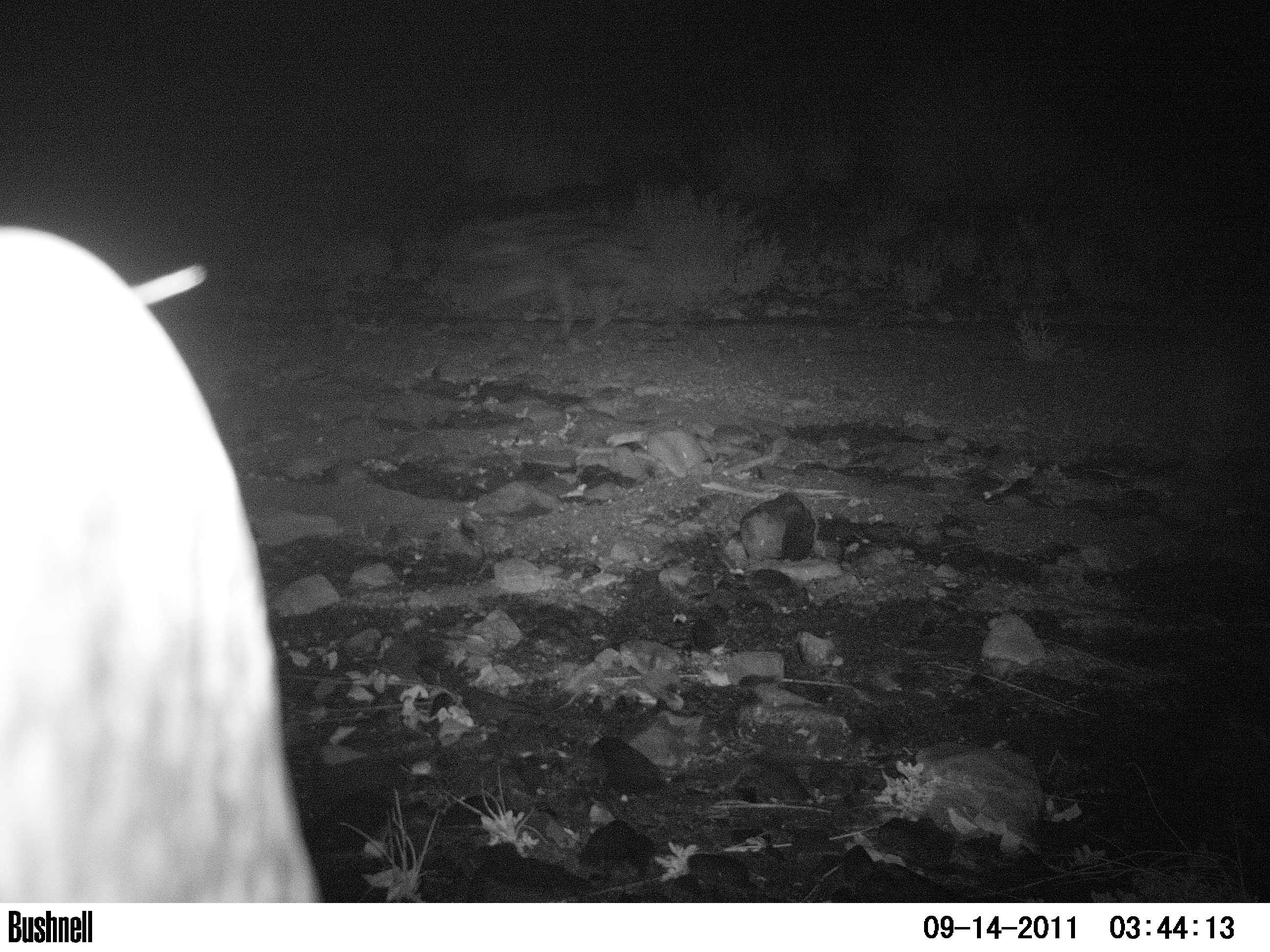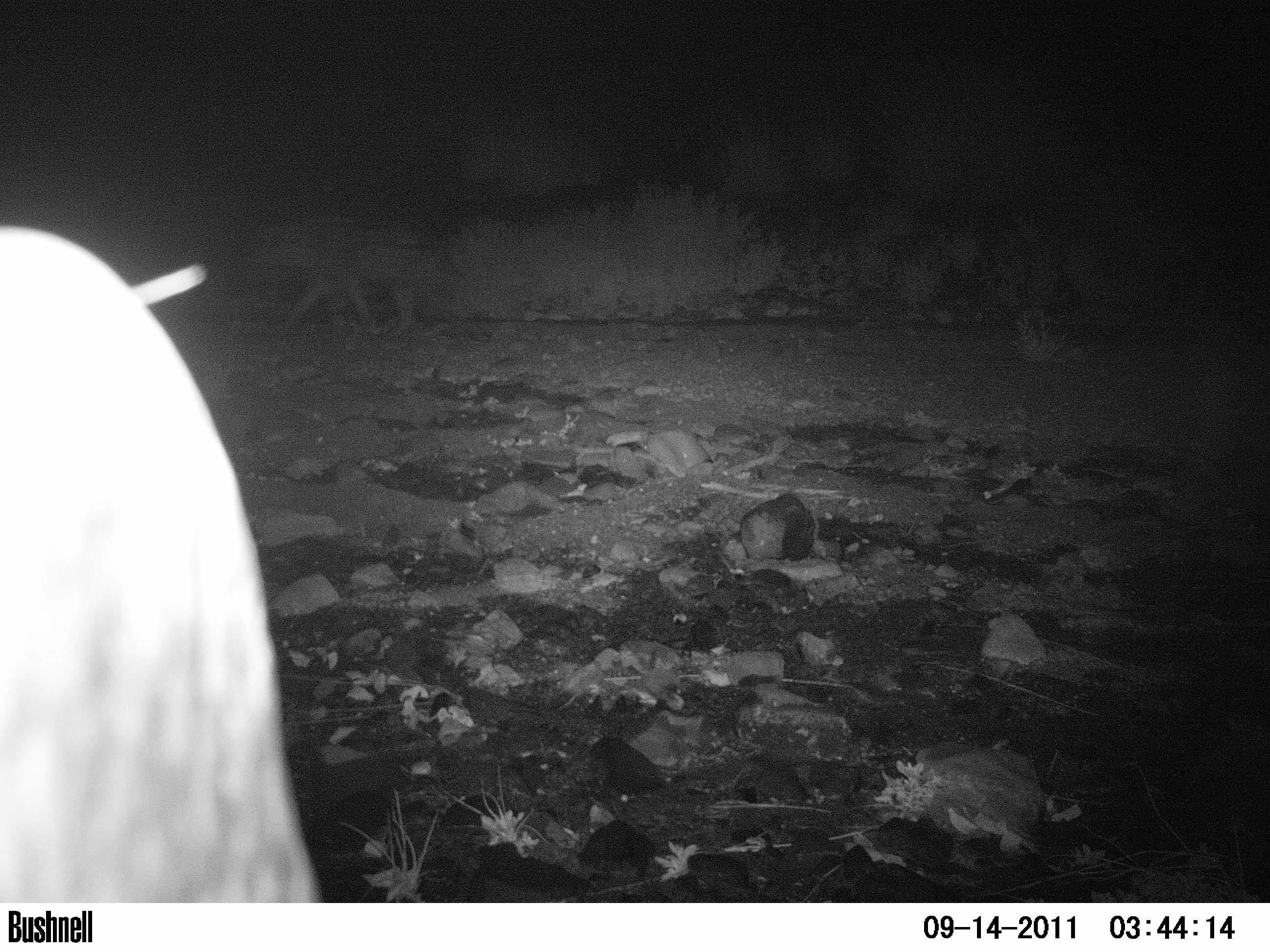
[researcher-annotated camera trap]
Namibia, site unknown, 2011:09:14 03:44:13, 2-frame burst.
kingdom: Animalia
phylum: Chordata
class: Mammalia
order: Carnivora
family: Hyaenidae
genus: Crocuta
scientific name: Crocuta crocuta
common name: spotted hyena